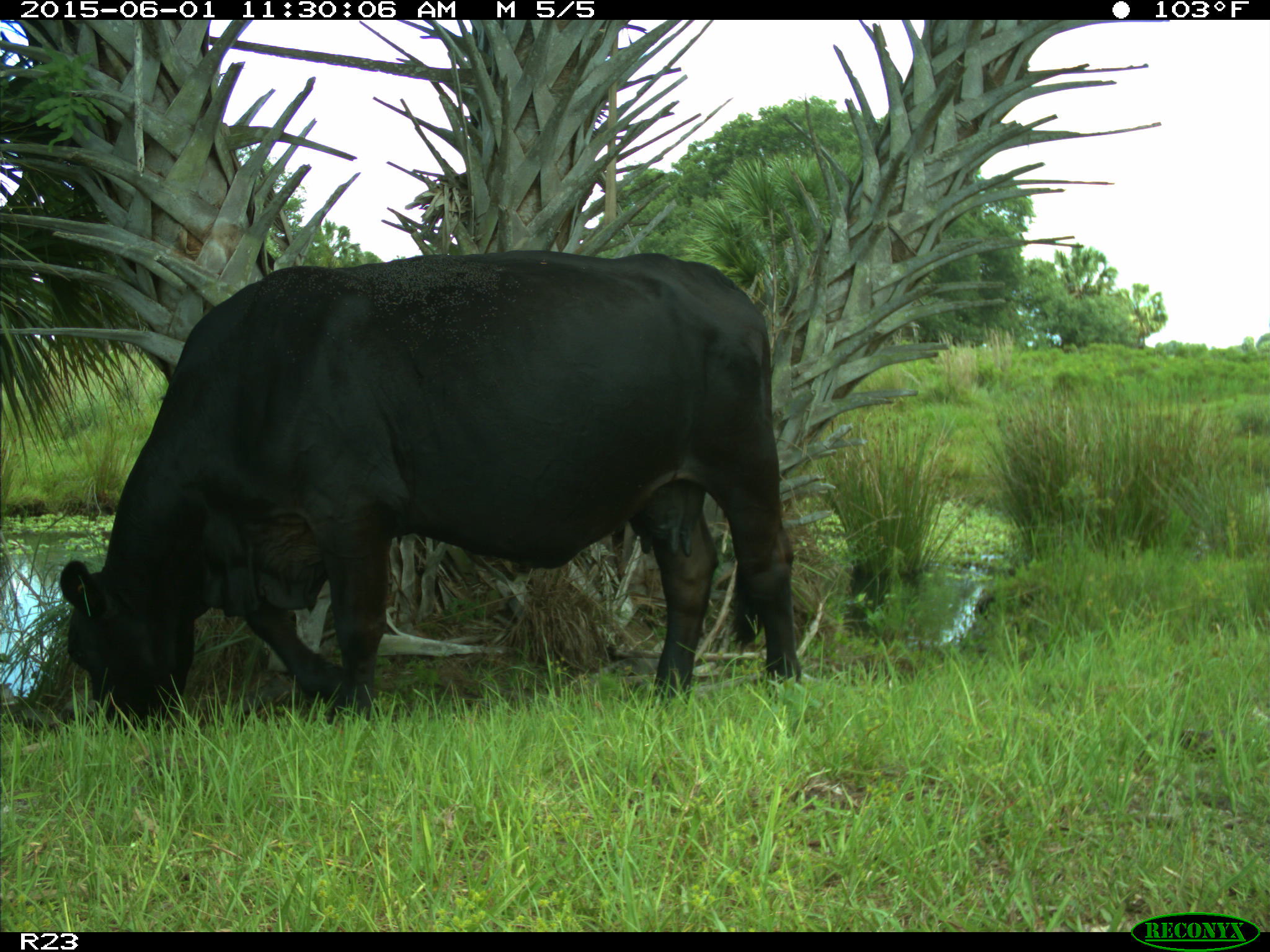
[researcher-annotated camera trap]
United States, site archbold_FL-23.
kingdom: Animalia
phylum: Chordata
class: Mammalia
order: Artiodactyla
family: Bovidae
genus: Bos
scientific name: Bos taurus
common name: domestic cow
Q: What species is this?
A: Bos taurus (domestic cow).